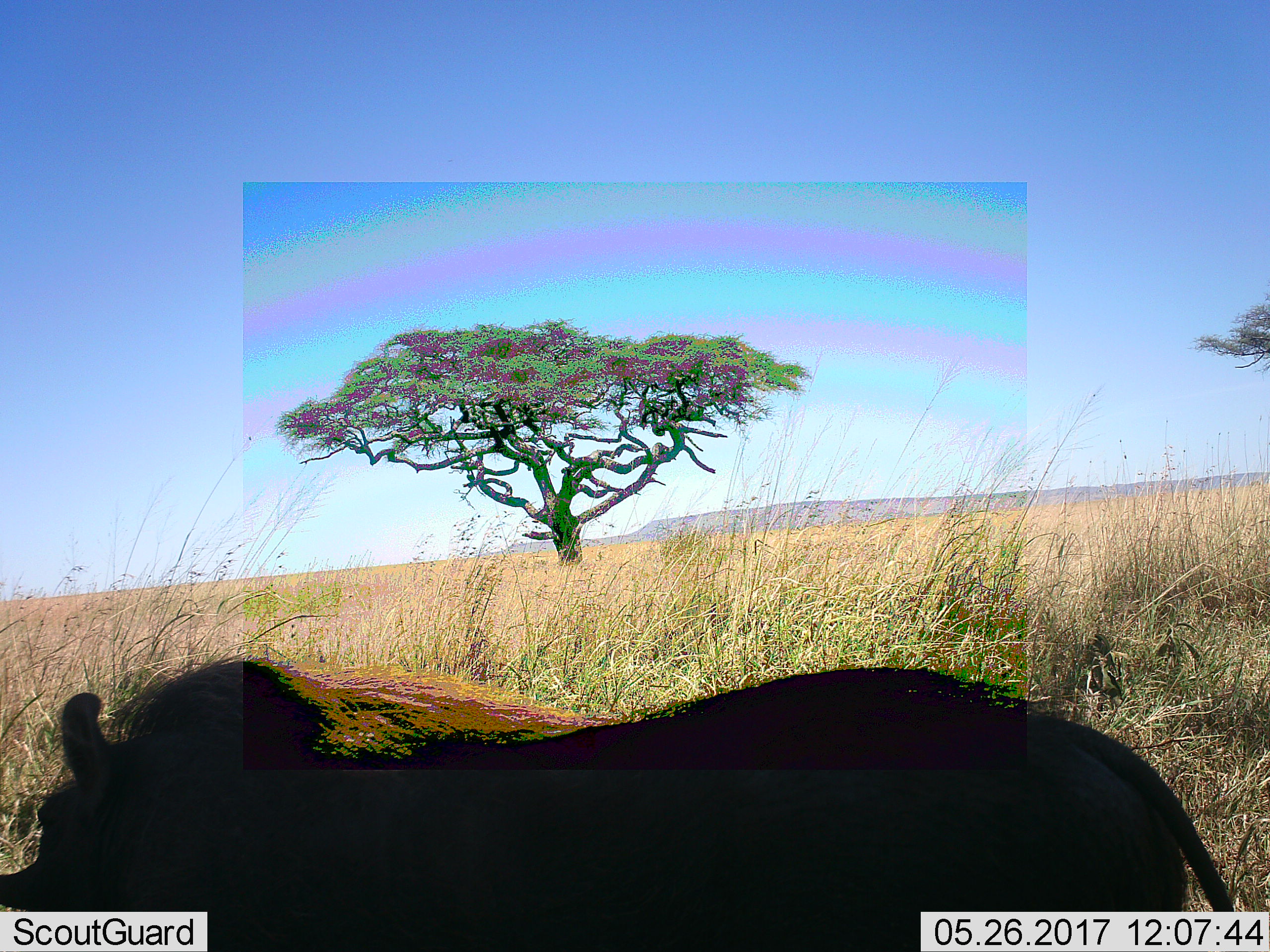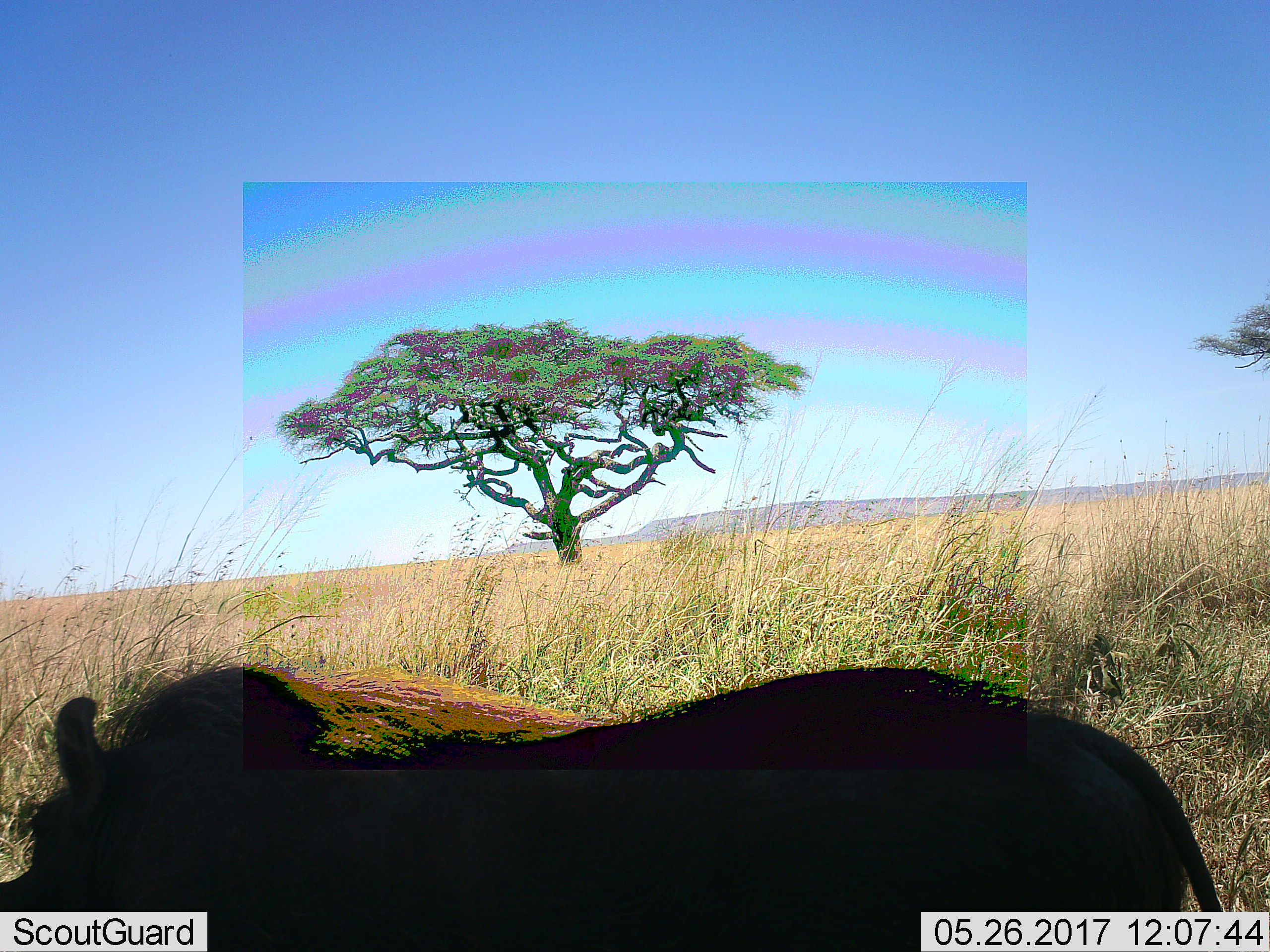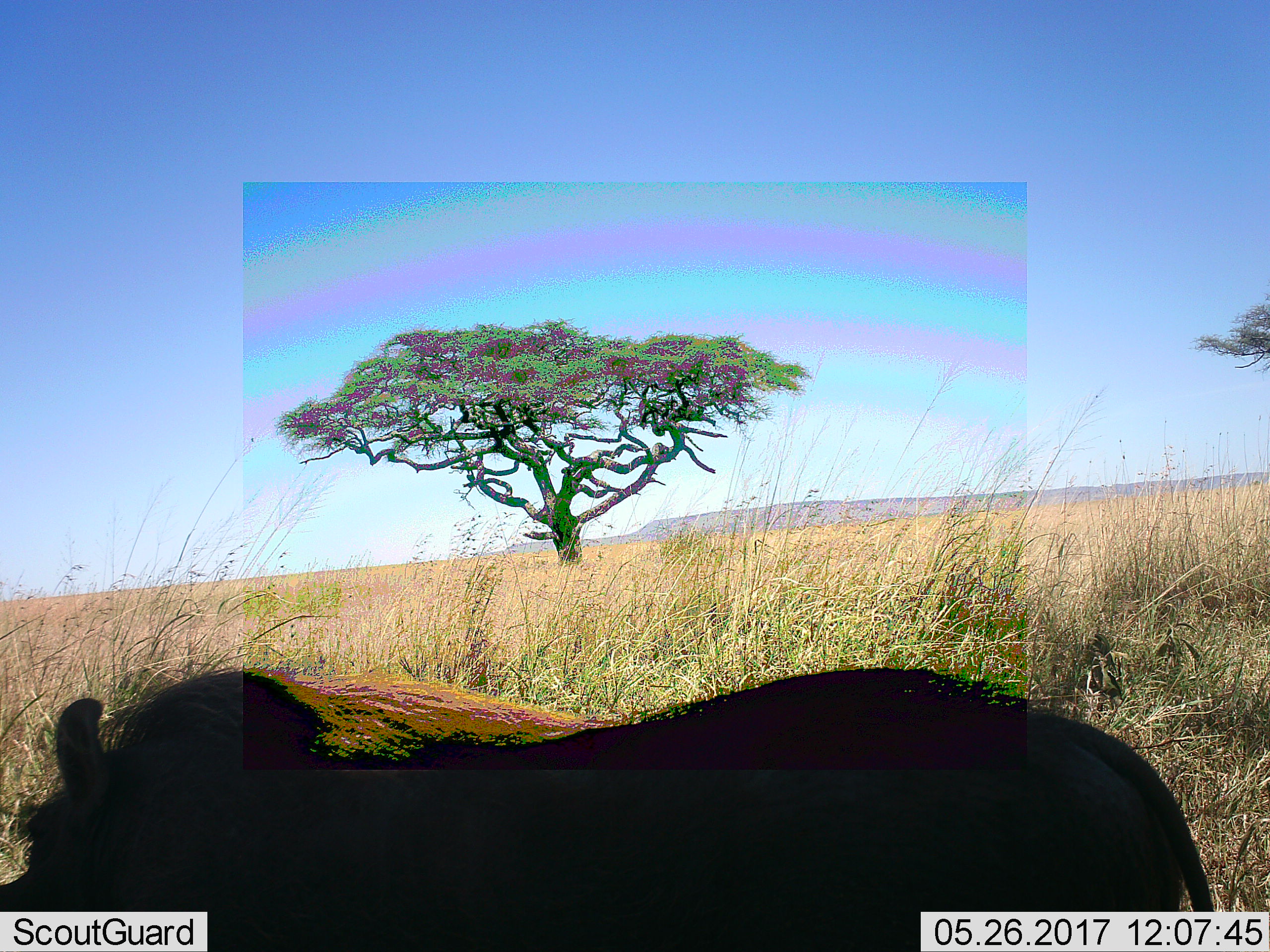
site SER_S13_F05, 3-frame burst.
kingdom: Animalia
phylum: Chordata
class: Mammalia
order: Artiodactyla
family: Suidae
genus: Phacochoerus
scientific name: Phacochoerus africanus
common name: warthog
Warthog (Phacochoerus africanus), count 1. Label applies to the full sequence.